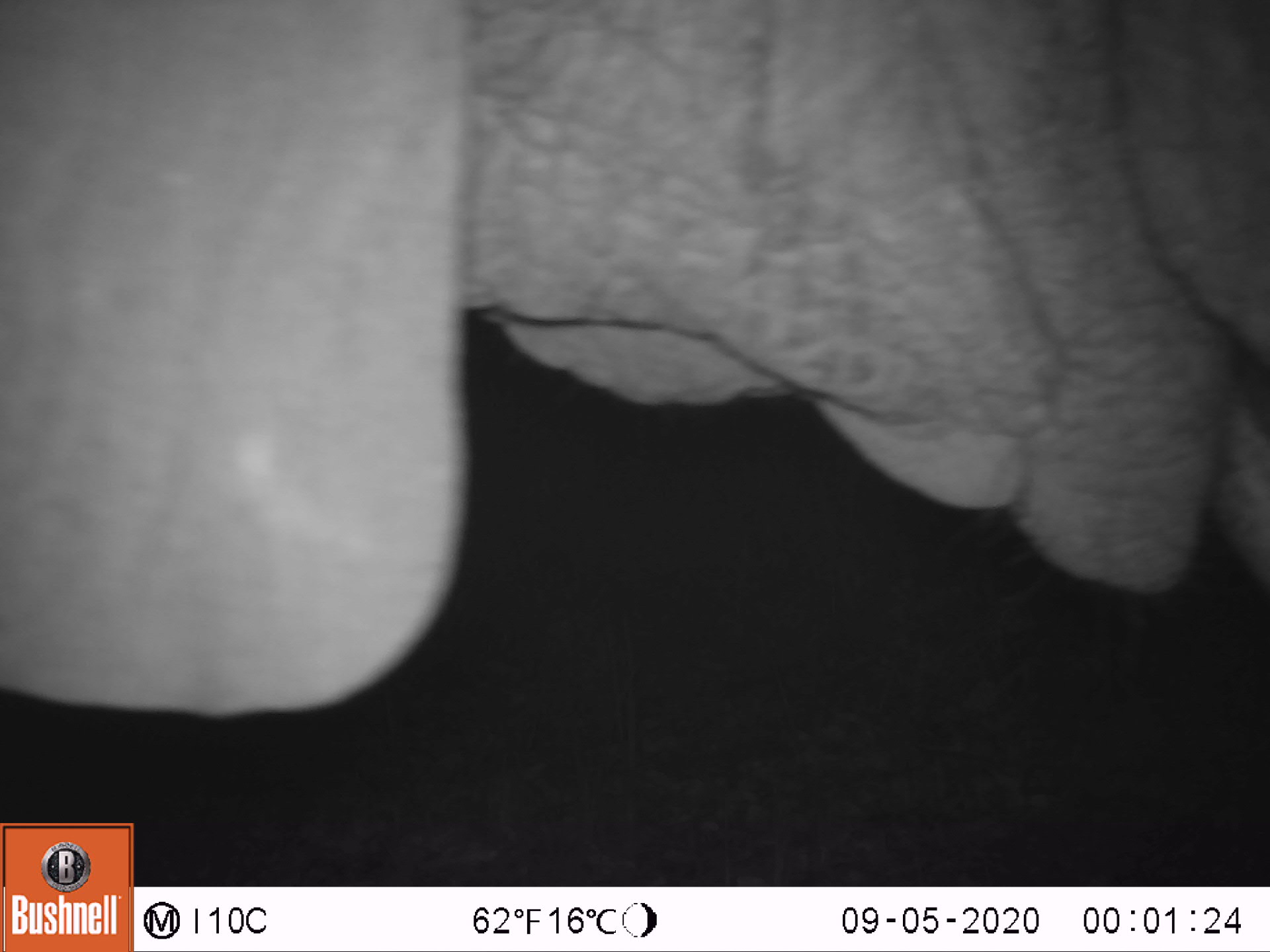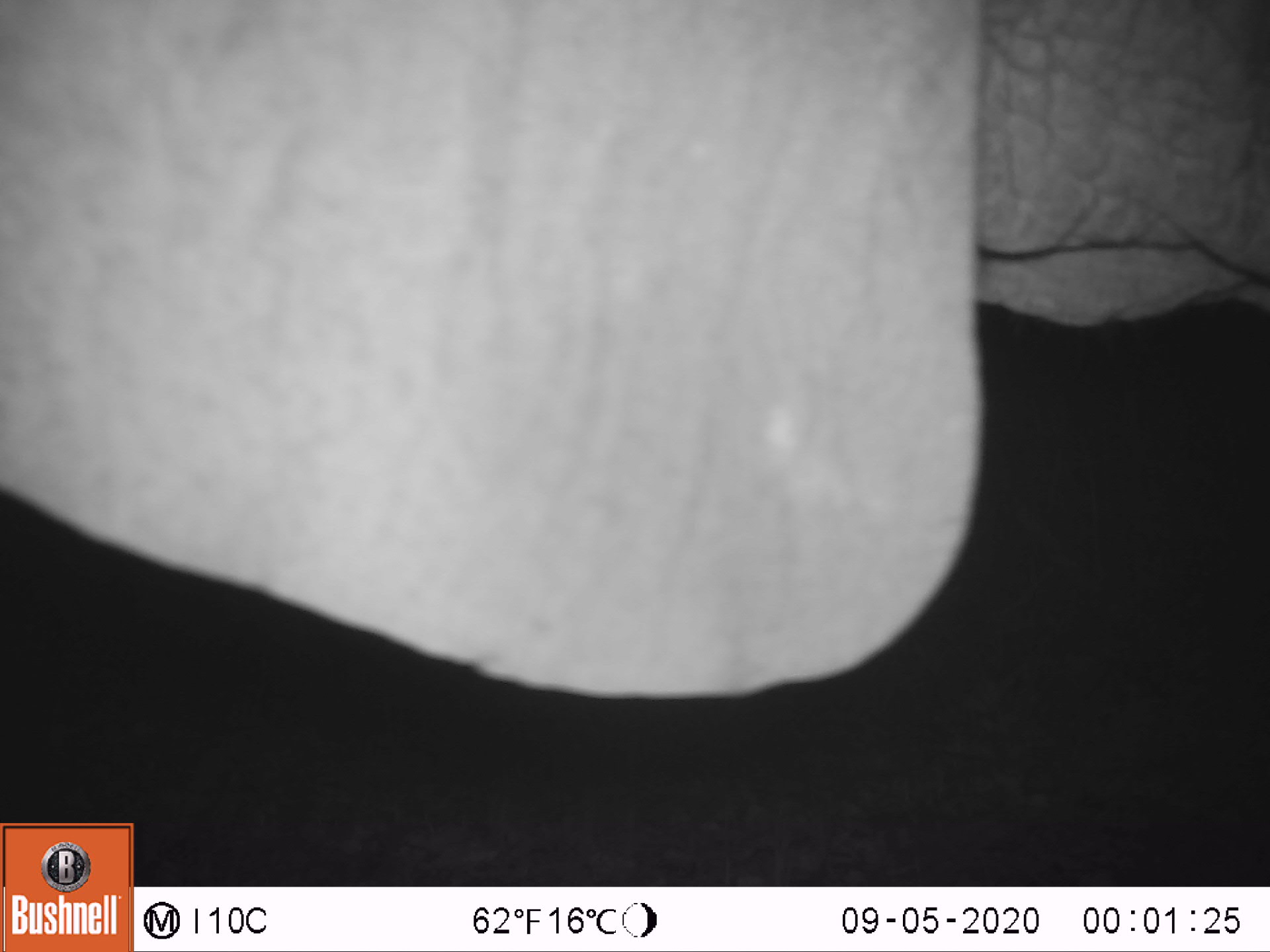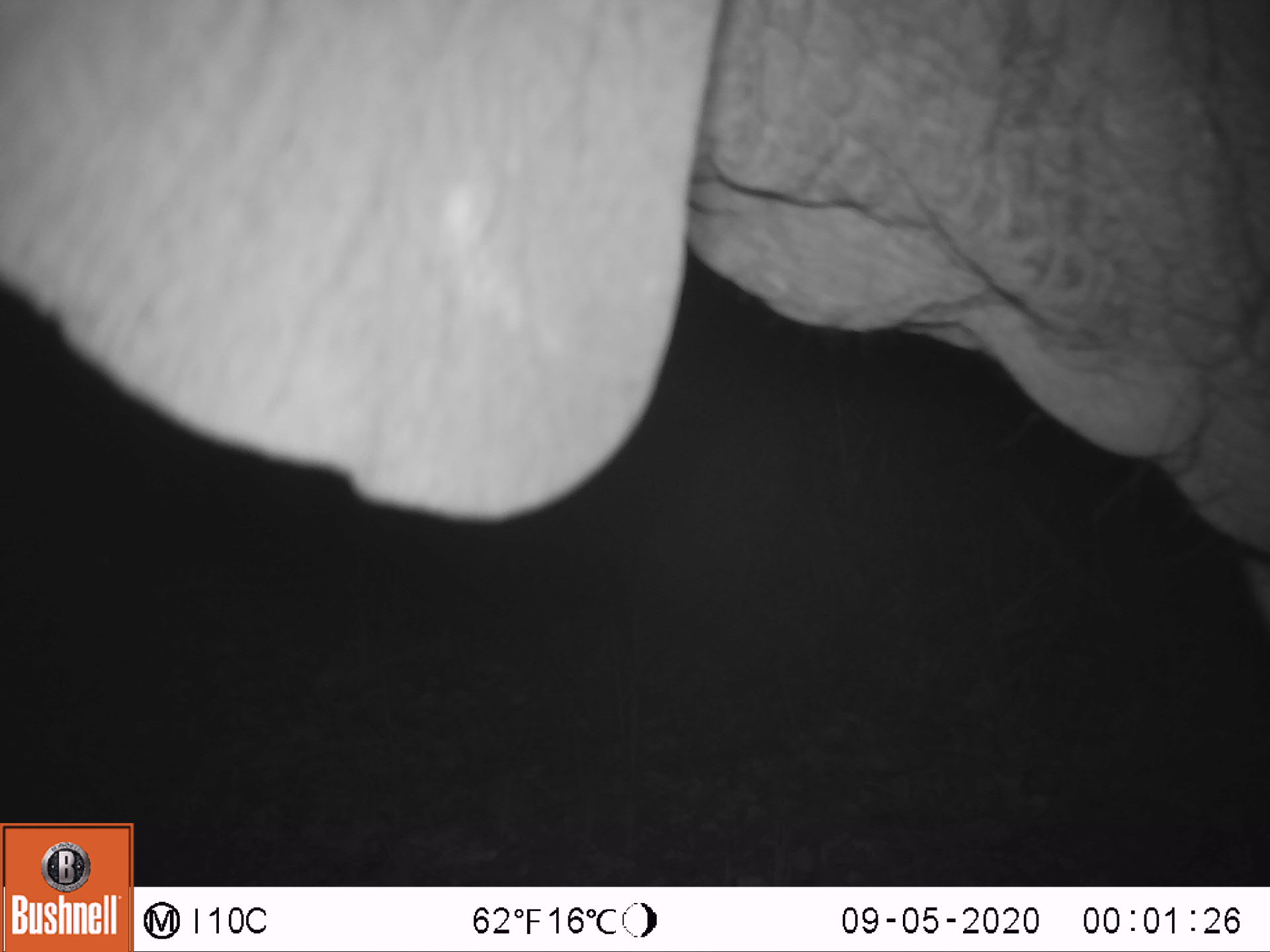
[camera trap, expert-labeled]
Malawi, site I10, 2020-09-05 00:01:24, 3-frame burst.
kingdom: Animalia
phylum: Chordata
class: Mammalia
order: Proboscidea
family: Elephantidae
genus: Loxodonta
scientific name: Loxodonta africana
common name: african savanna elephant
African savanna elephant (Loxodonta africana), count 1.